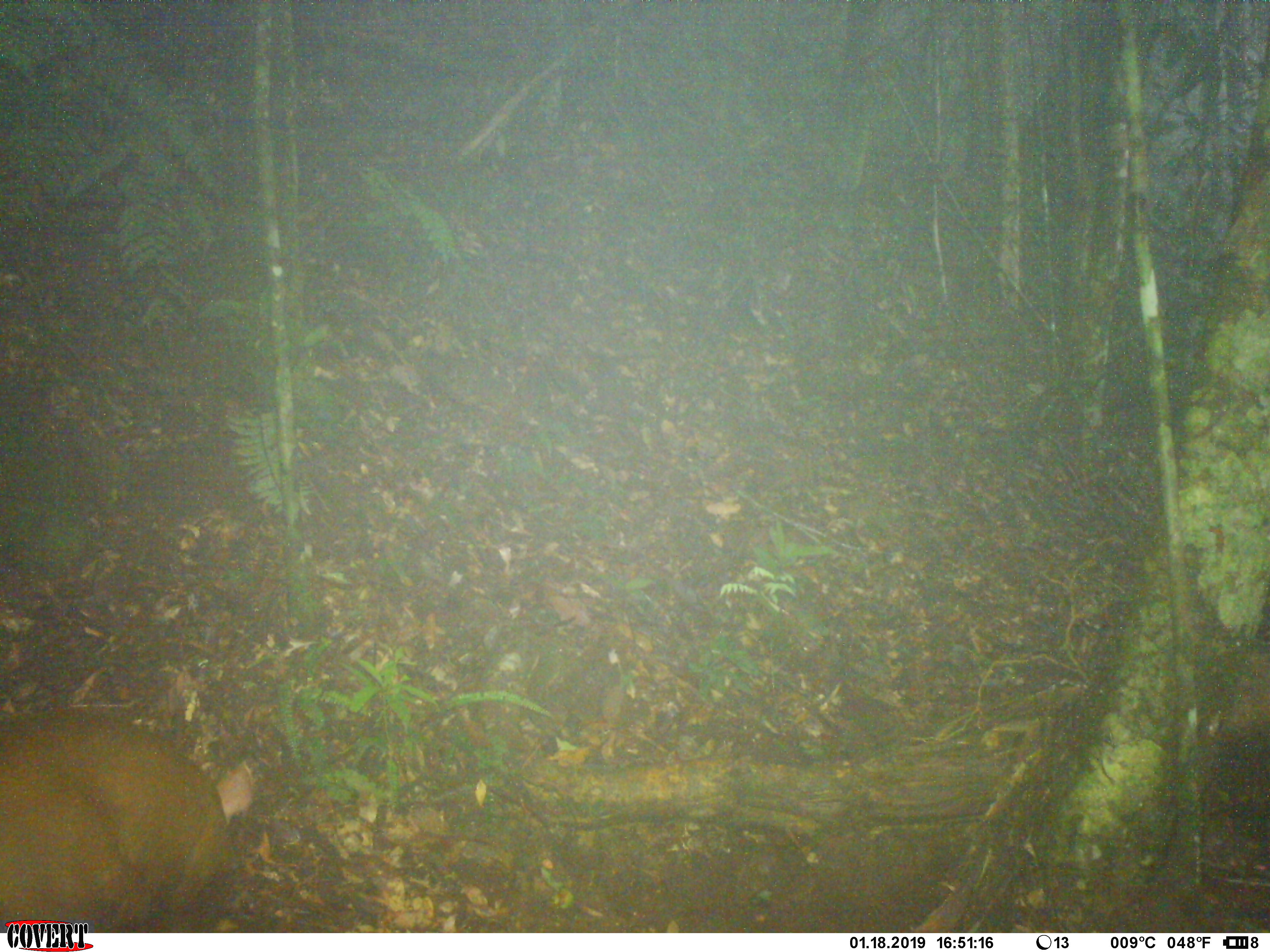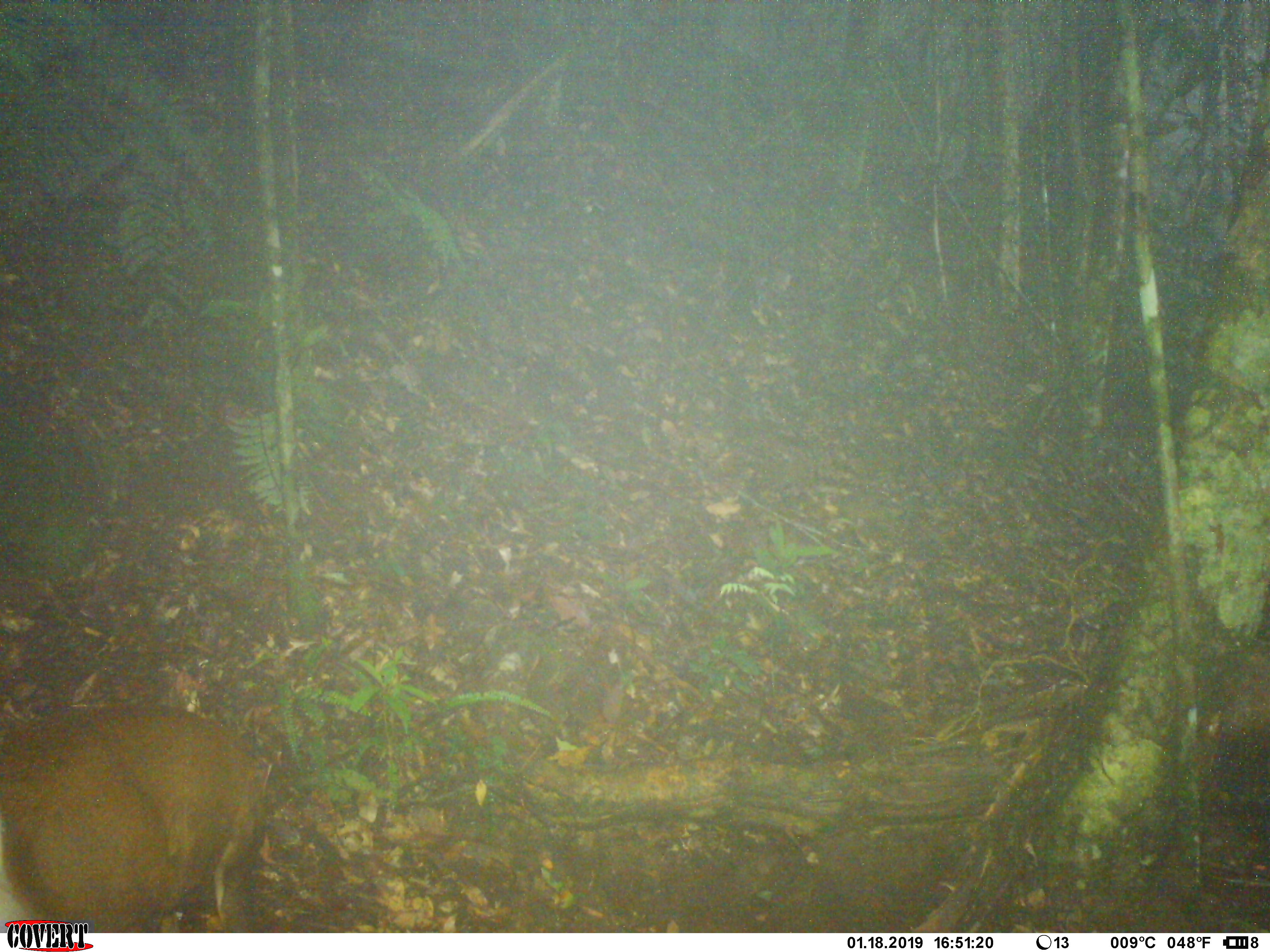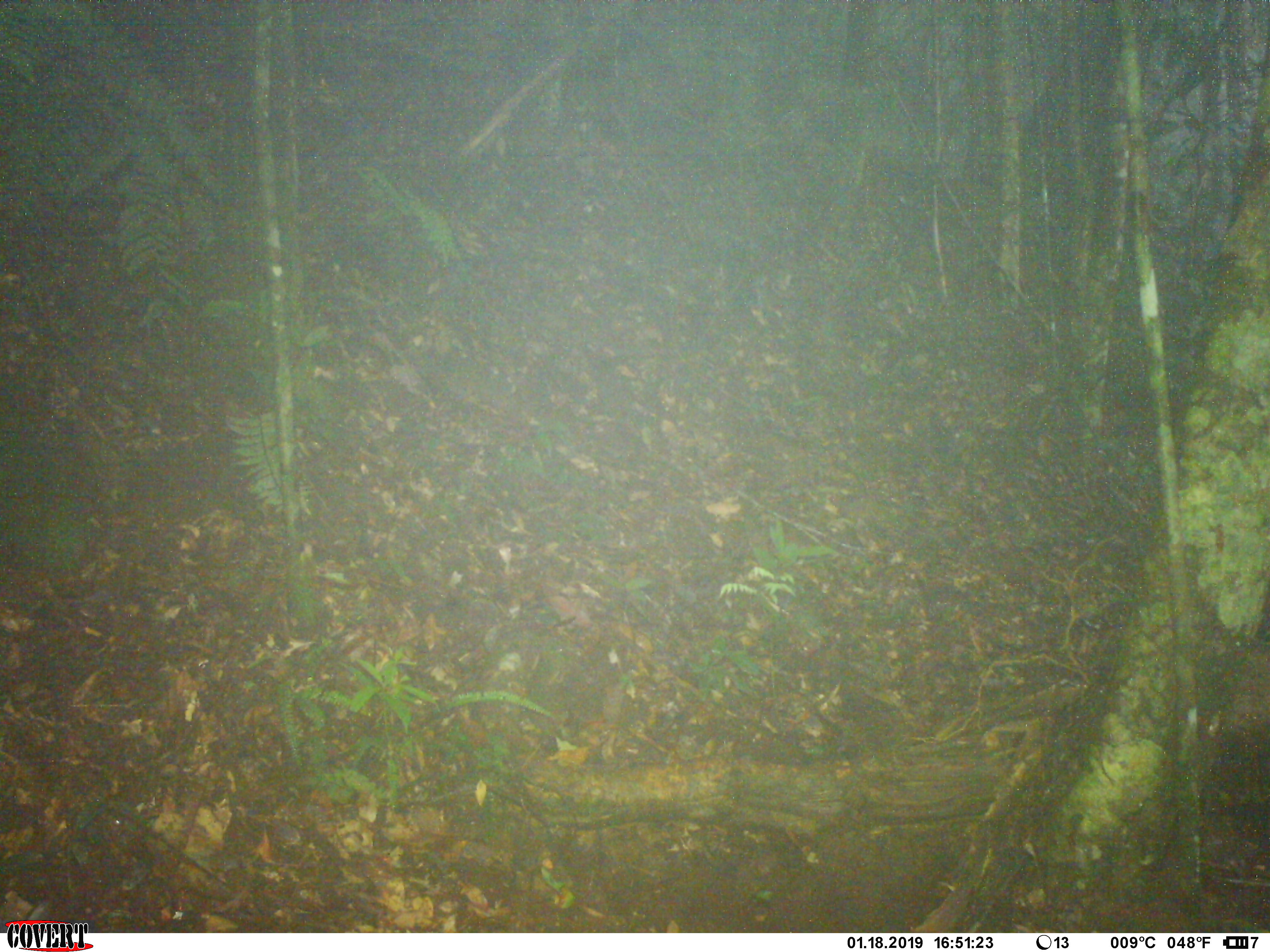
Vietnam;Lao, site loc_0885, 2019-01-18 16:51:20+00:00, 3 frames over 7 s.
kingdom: Animalia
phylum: Chordata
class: Mammalia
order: Artiodactyla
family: Cervidae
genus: Muntiacus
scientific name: Muntiacus rooseveltorum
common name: roosevelt's muntjac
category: roosevelts muntjac group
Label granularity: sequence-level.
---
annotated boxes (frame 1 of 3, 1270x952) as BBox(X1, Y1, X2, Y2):
roosevelts muntjac group: BBox(0, 705, 235, 931)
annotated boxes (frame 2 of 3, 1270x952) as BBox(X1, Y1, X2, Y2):
roosevelts muntjac group: BBox(0, 702, 265, 932)